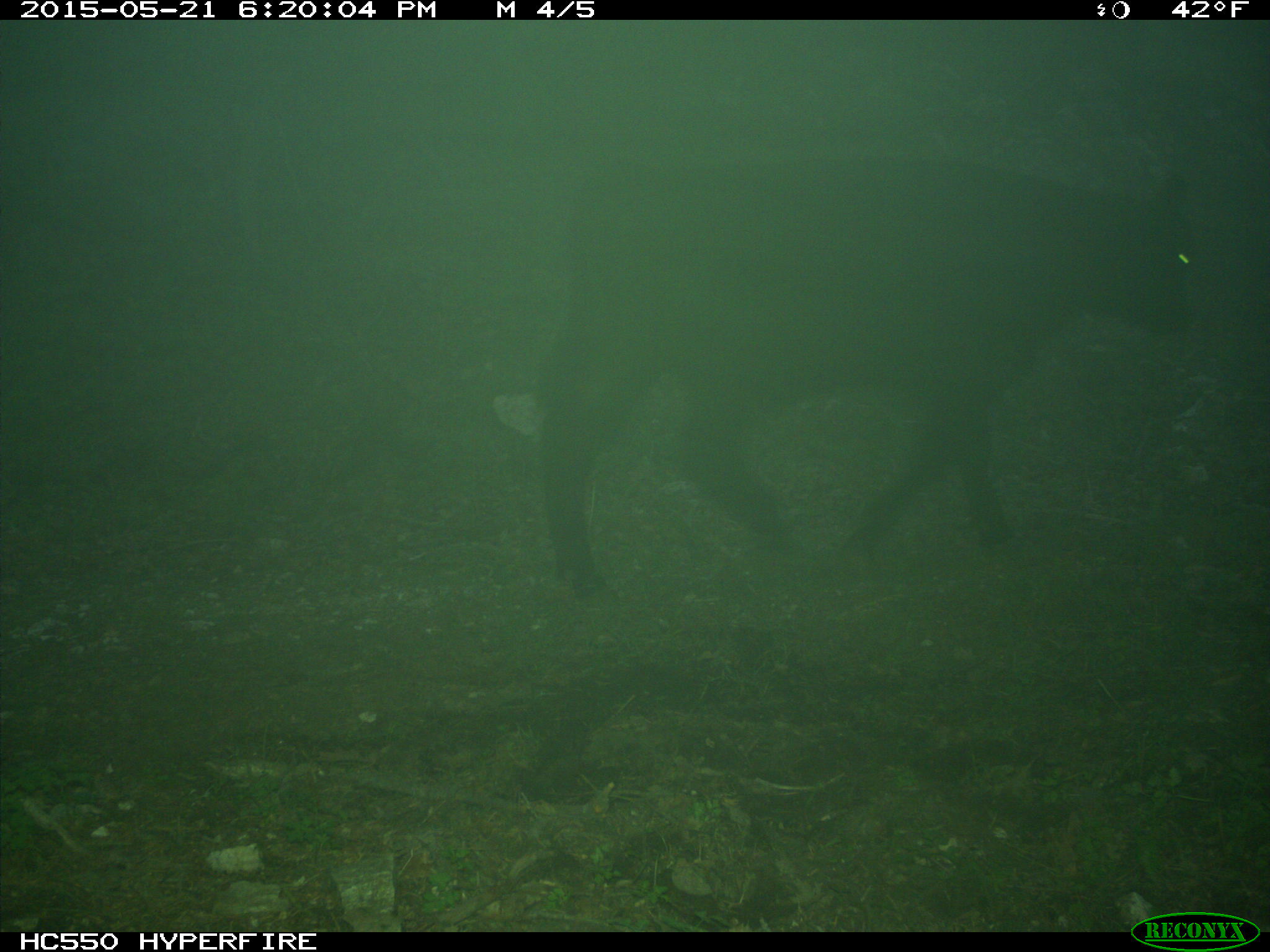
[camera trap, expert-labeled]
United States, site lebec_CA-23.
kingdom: Animalia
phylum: Chordata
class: Mammalia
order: Artiodactyla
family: Bovidae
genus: Bos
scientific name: Bos taurus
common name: domestic cow